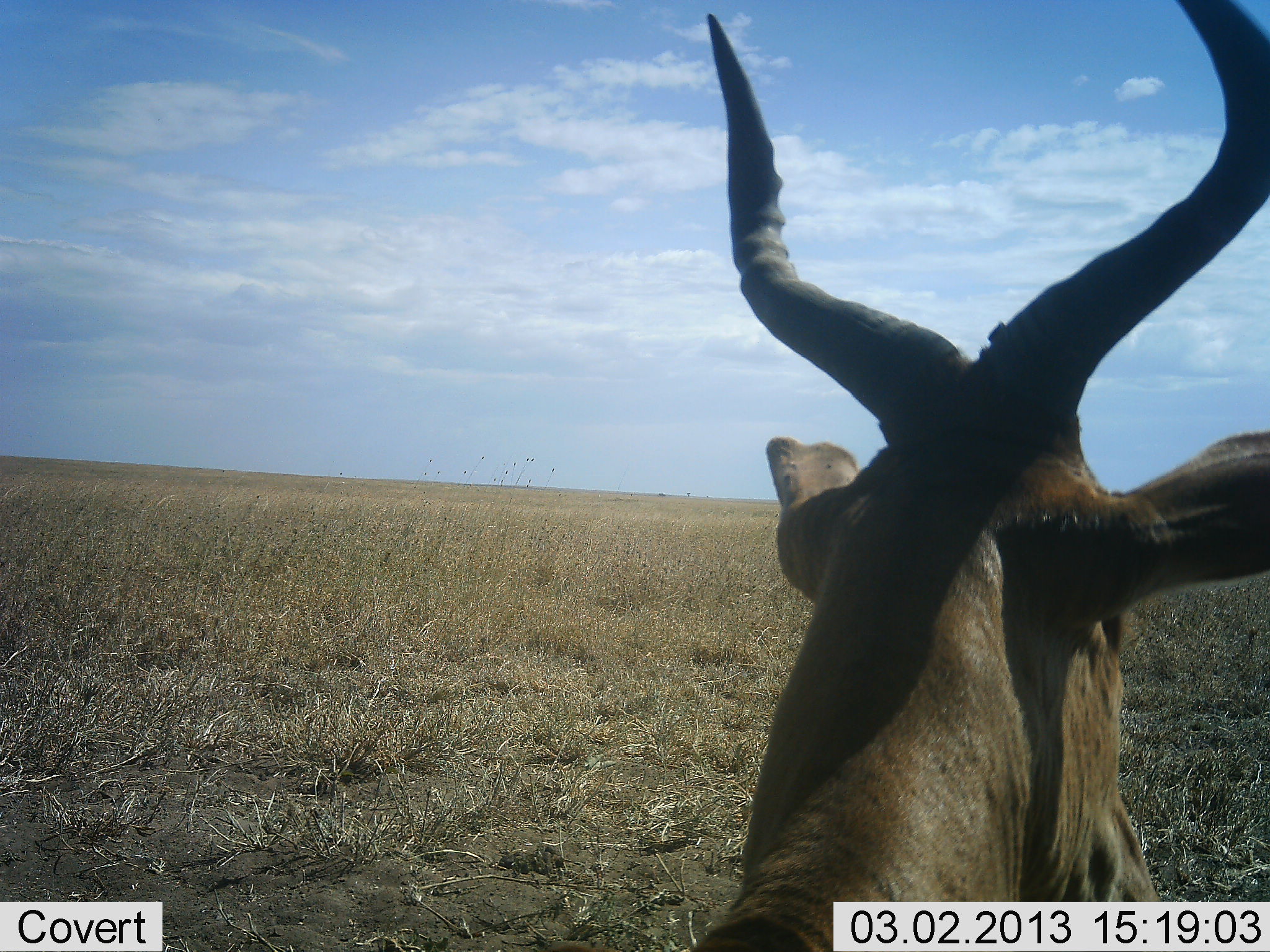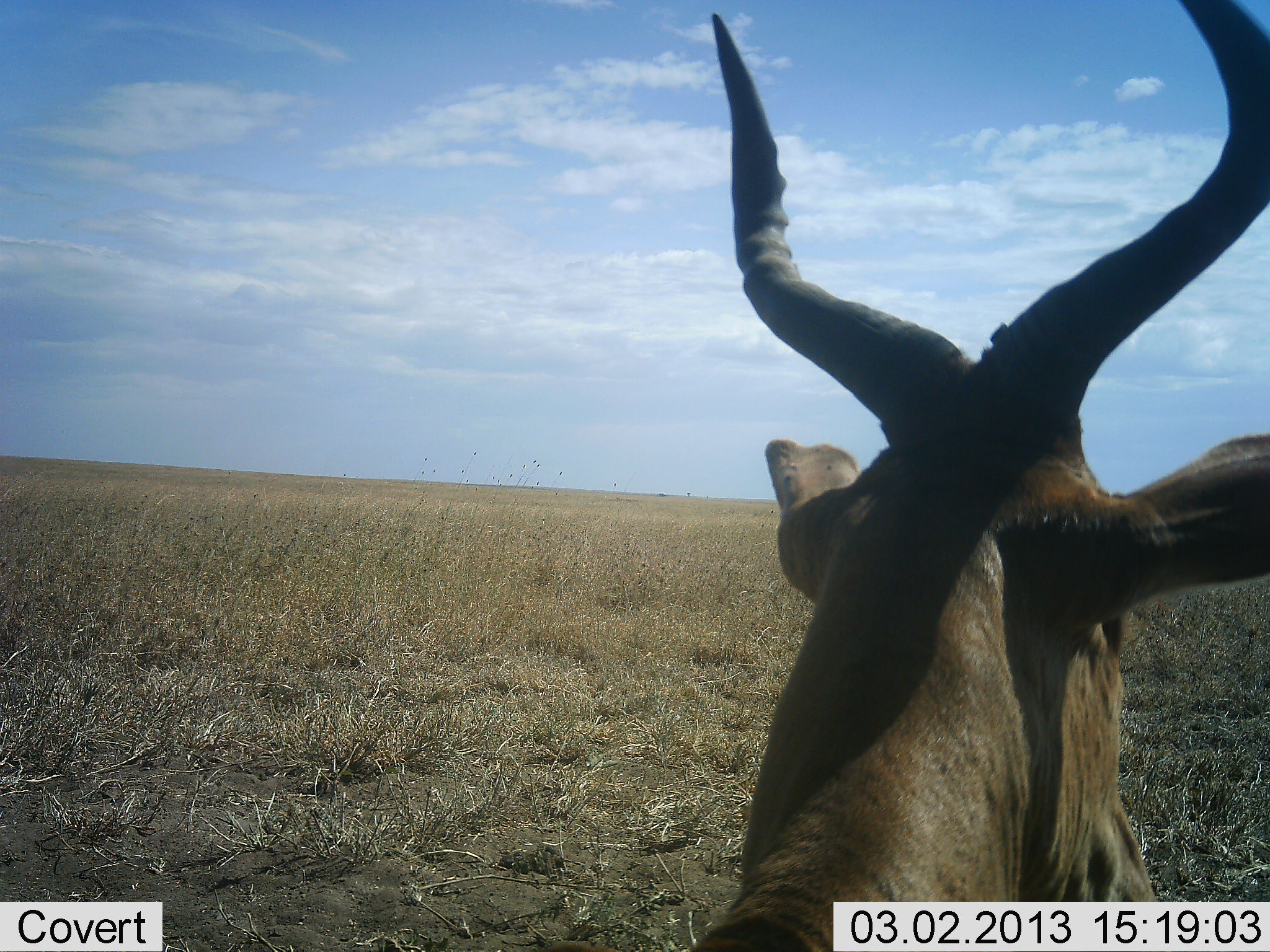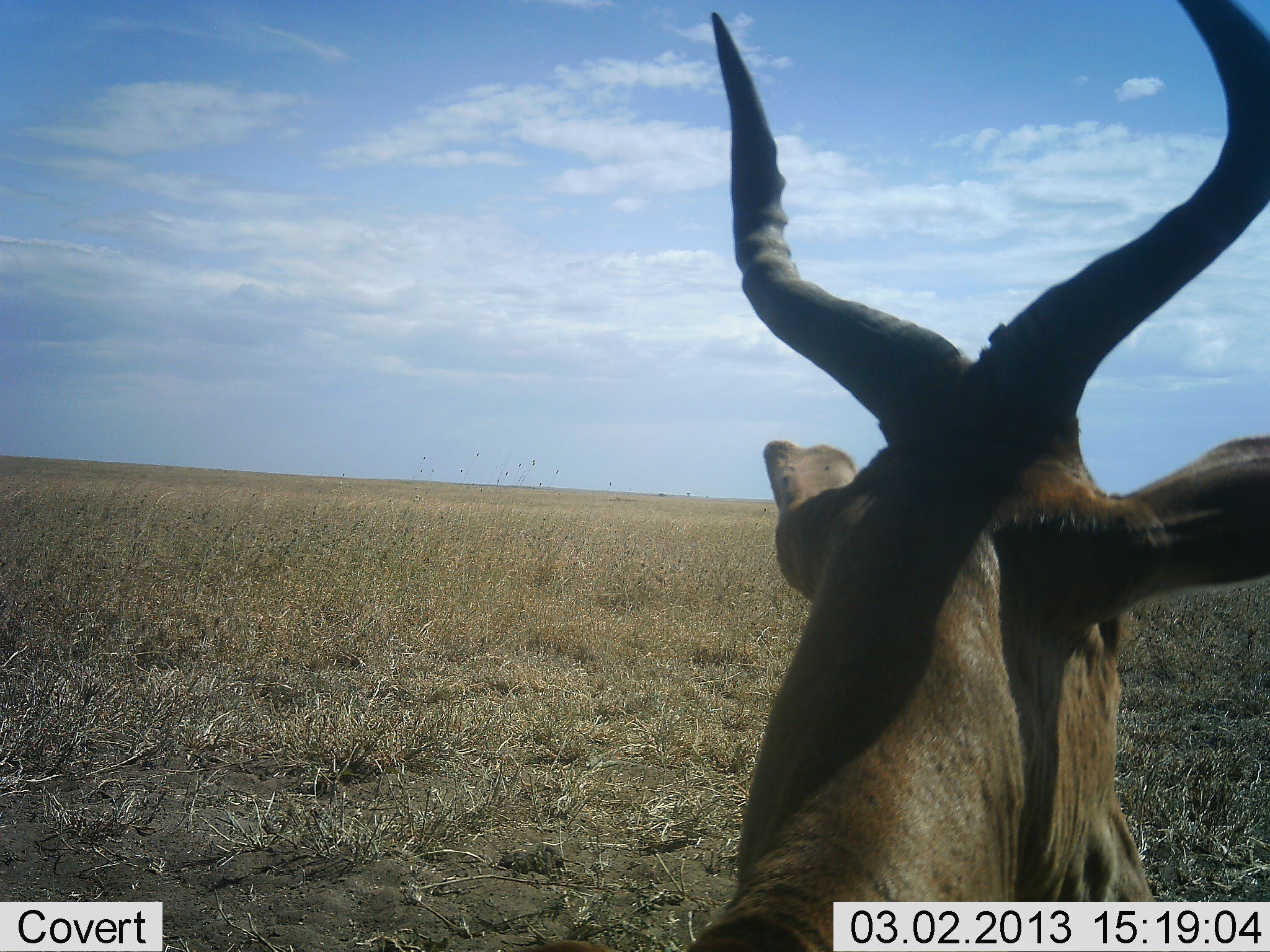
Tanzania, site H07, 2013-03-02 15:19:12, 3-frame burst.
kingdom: Animalia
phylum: Chordata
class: Mammalia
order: Artiodactyla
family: Bovidae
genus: Alcelaphus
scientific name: Alcelaphus buselaphus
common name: hartebeest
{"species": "hartebeest (Alcelaphus buselaphus)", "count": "1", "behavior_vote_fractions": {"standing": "69%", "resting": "31%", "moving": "0%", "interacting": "0%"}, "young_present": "0%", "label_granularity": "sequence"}